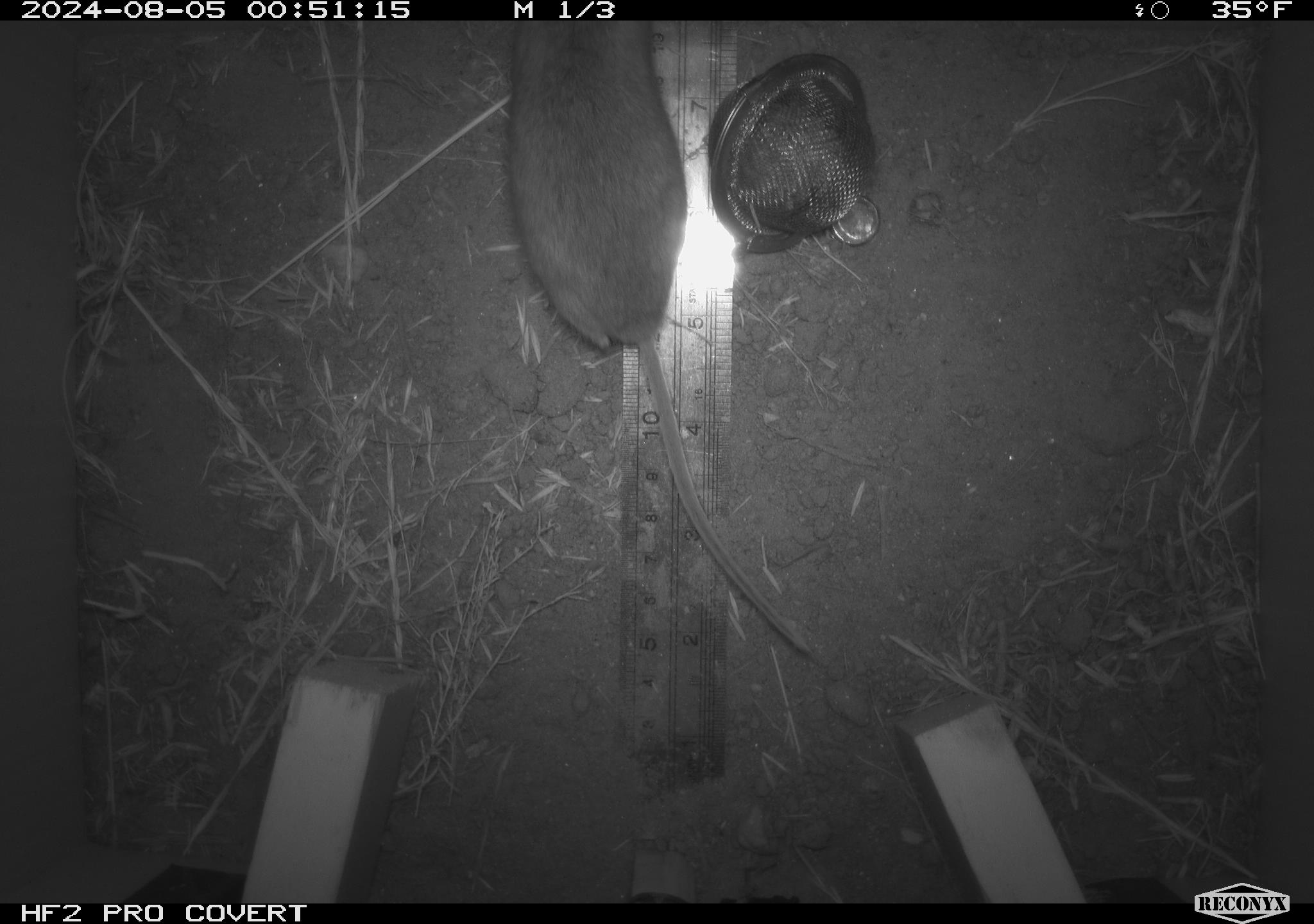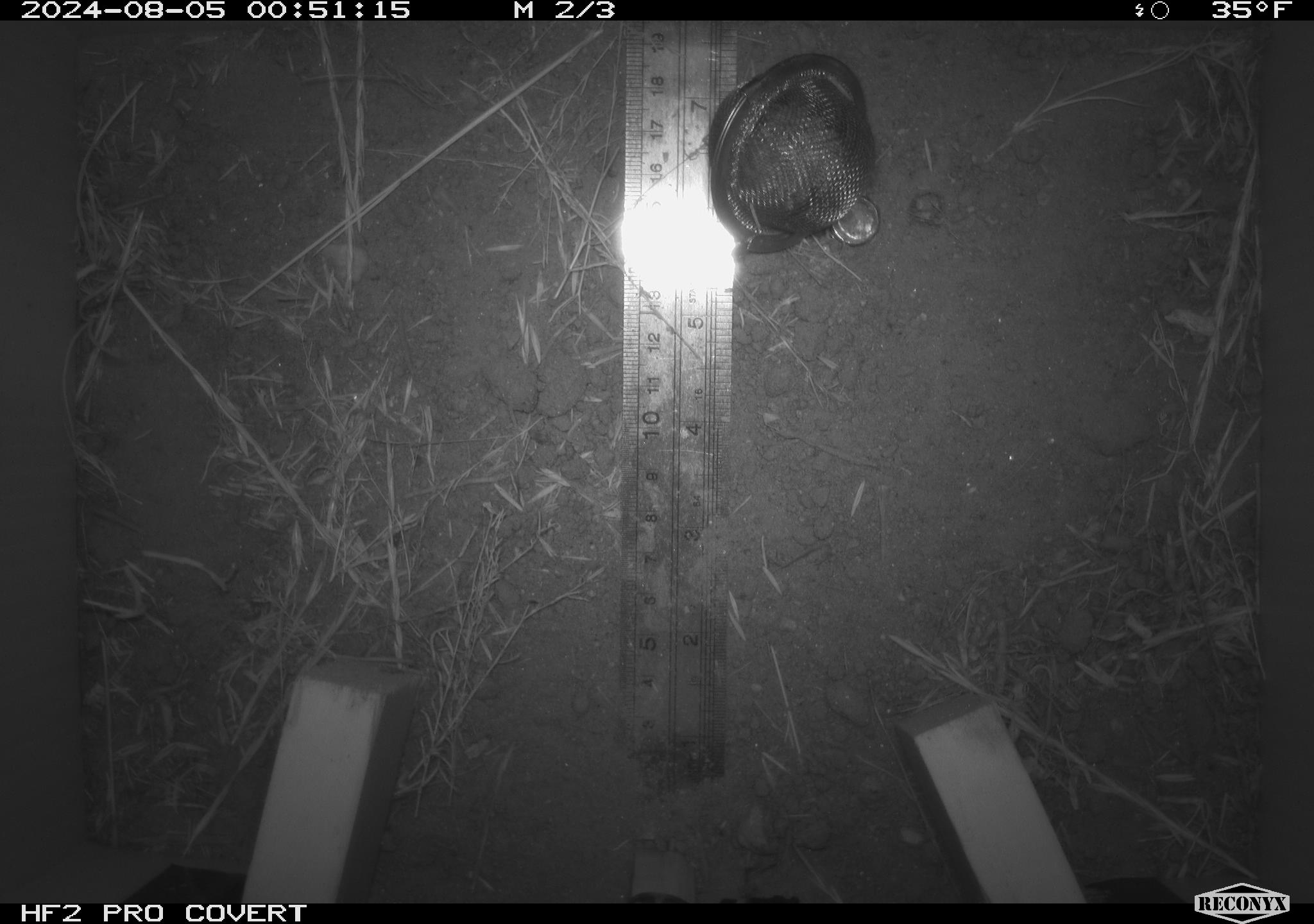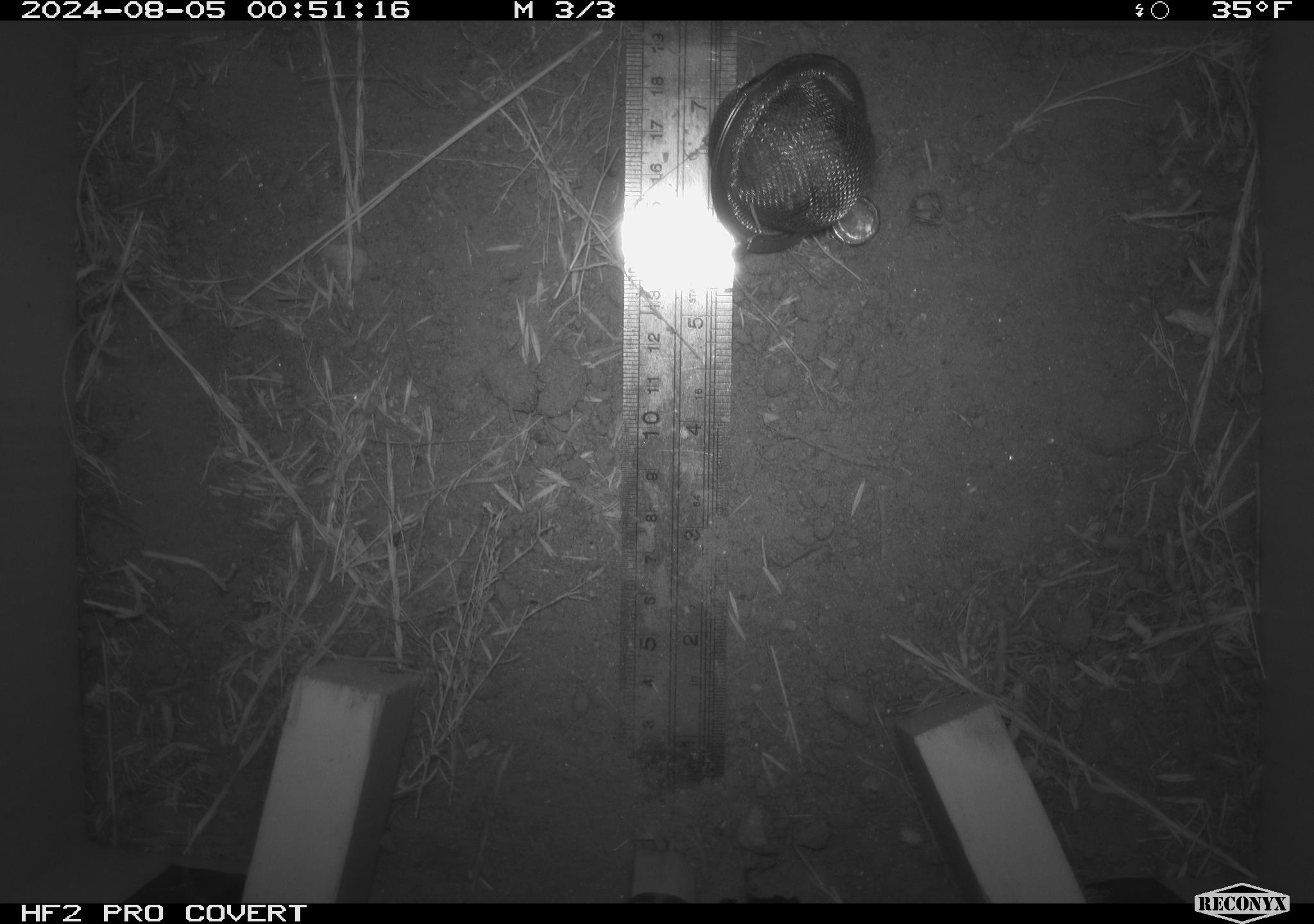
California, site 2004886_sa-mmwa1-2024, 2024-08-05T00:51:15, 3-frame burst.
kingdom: Animalia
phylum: Chordata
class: Mammalia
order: Rodentia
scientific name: Rodentia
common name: mouse species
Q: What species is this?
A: Mouse species (Rodentia).